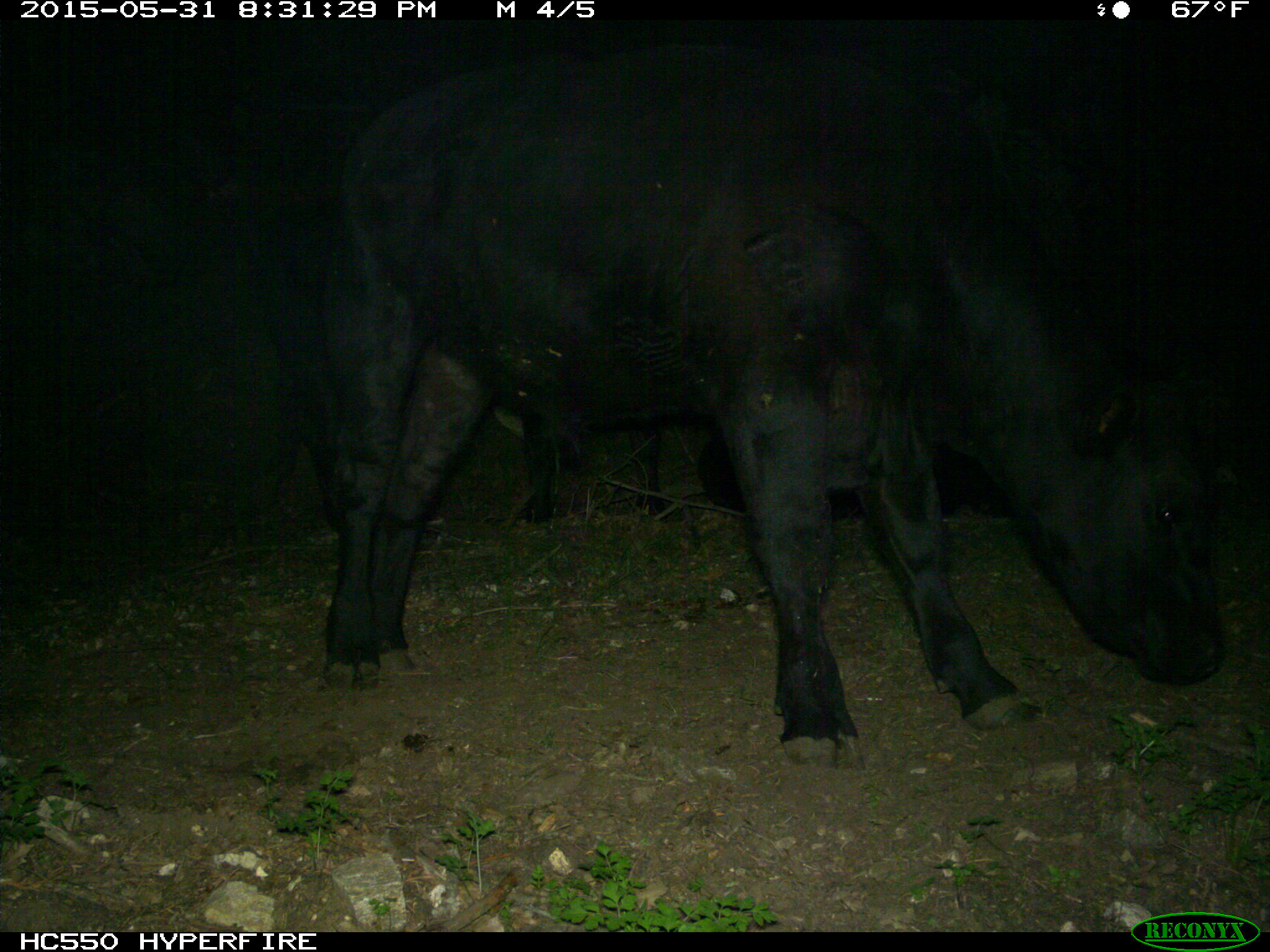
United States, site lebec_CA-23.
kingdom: Animalia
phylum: Chordata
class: Mammalia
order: Artiodactyla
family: Bovidae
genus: Bos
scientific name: Bos taurus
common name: domestic cow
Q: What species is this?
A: Bos taurus (domestic cow).